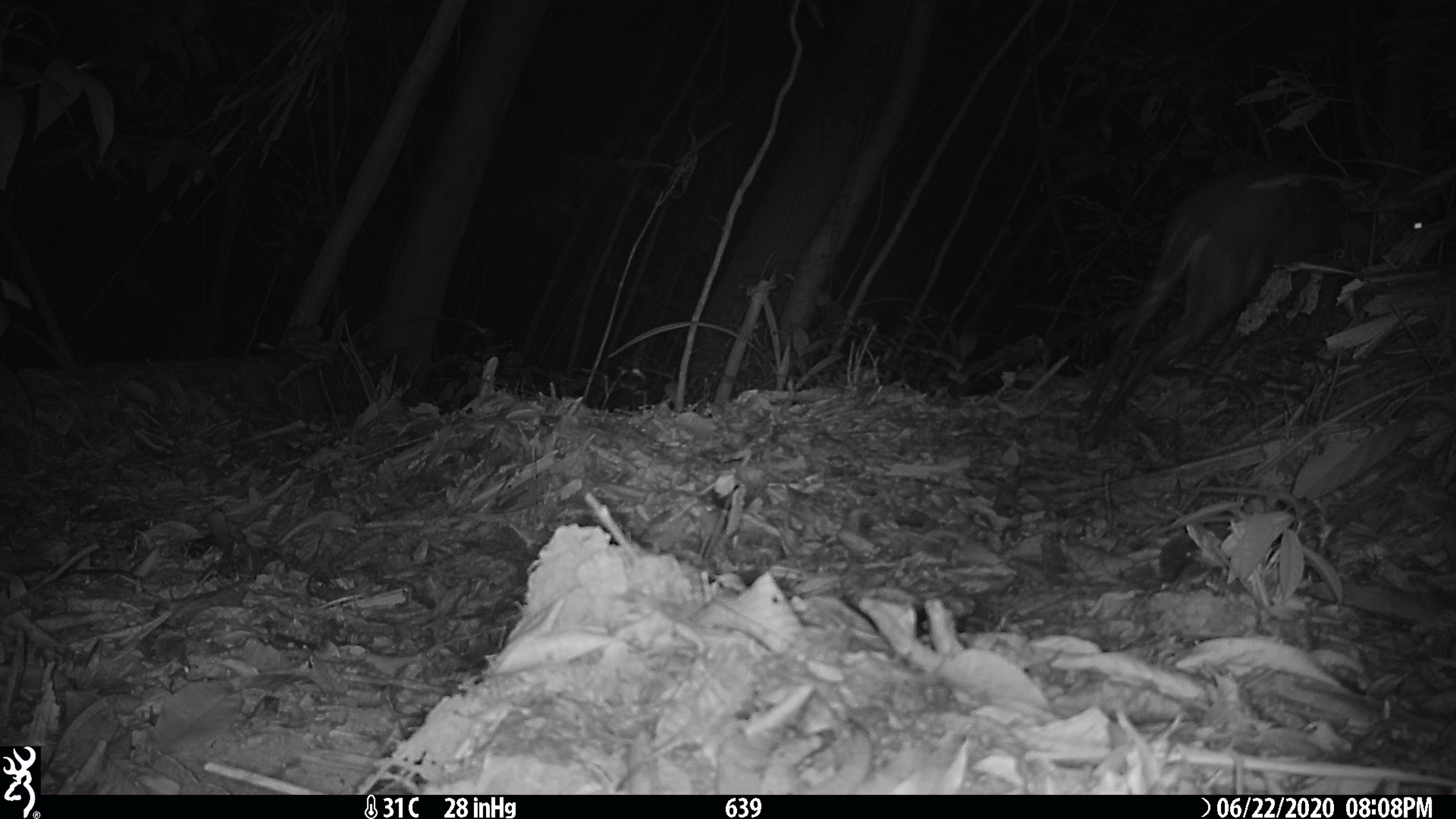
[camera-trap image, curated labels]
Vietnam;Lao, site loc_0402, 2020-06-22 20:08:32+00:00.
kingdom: Animalia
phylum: Chordata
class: Mammalia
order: Artiodactyla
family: Cervidae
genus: Muntiacus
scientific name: Muntiacus rooseveltorum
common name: roosevelt's muntjac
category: roosevelts muntjac group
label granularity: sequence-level